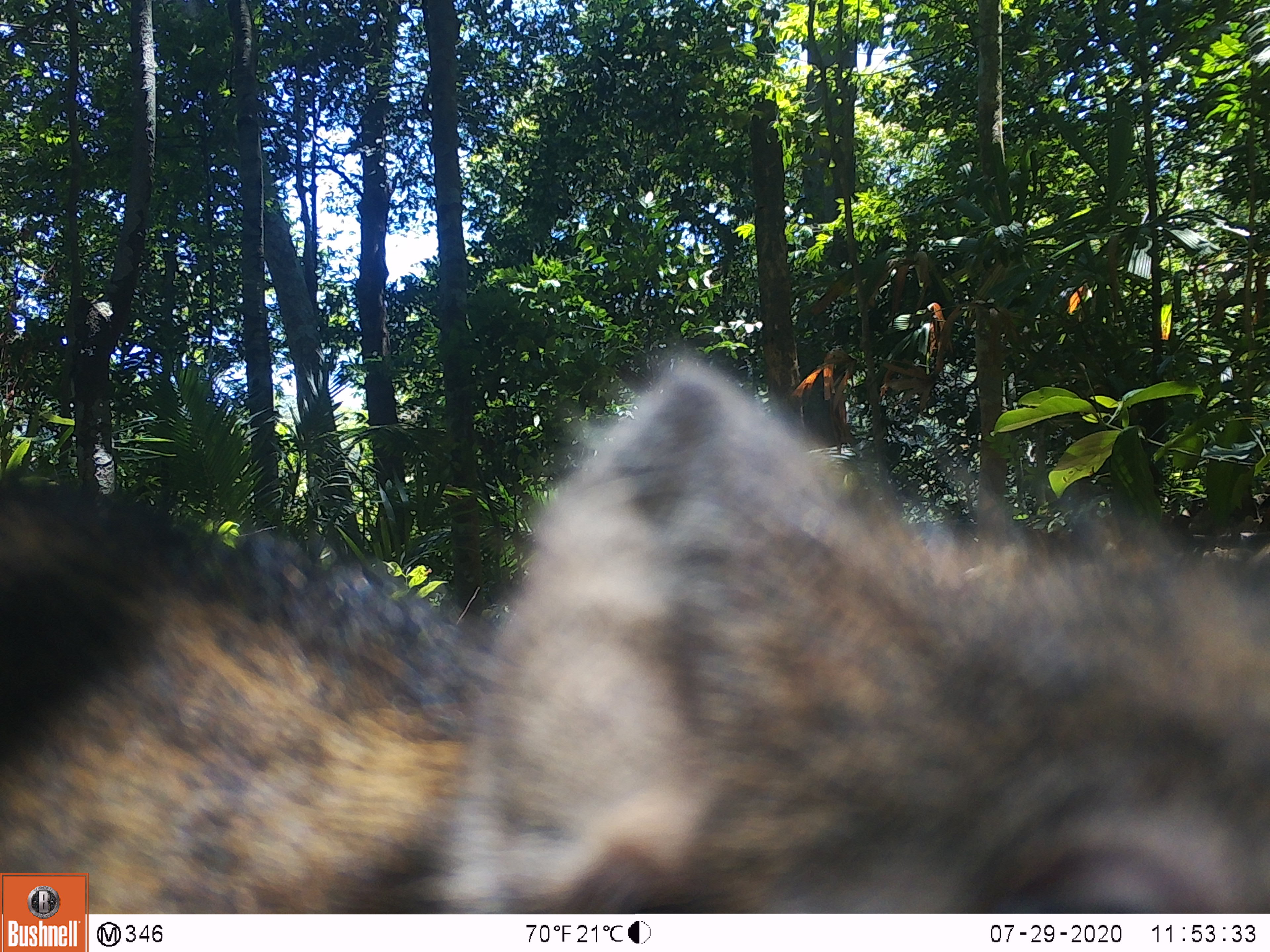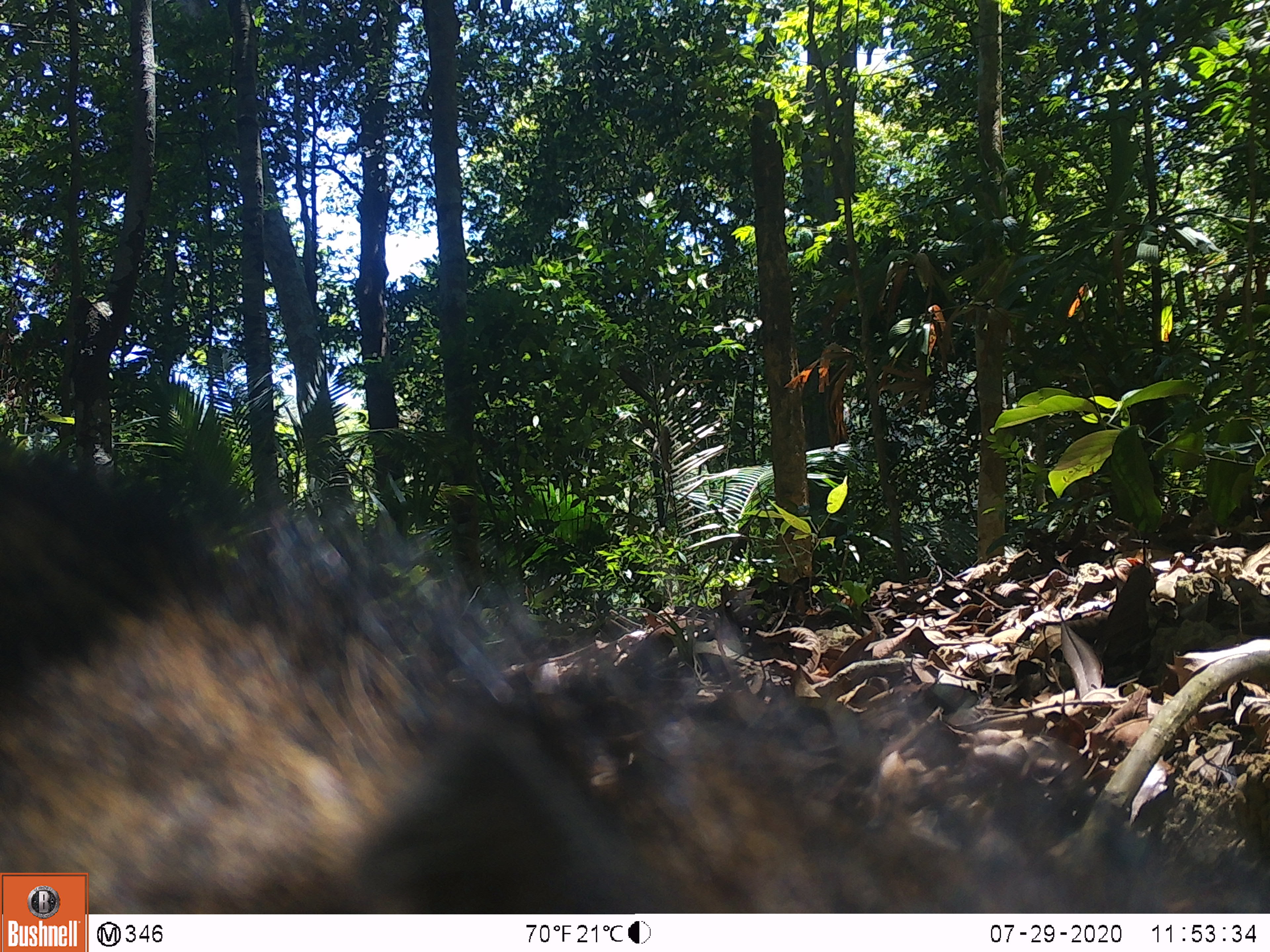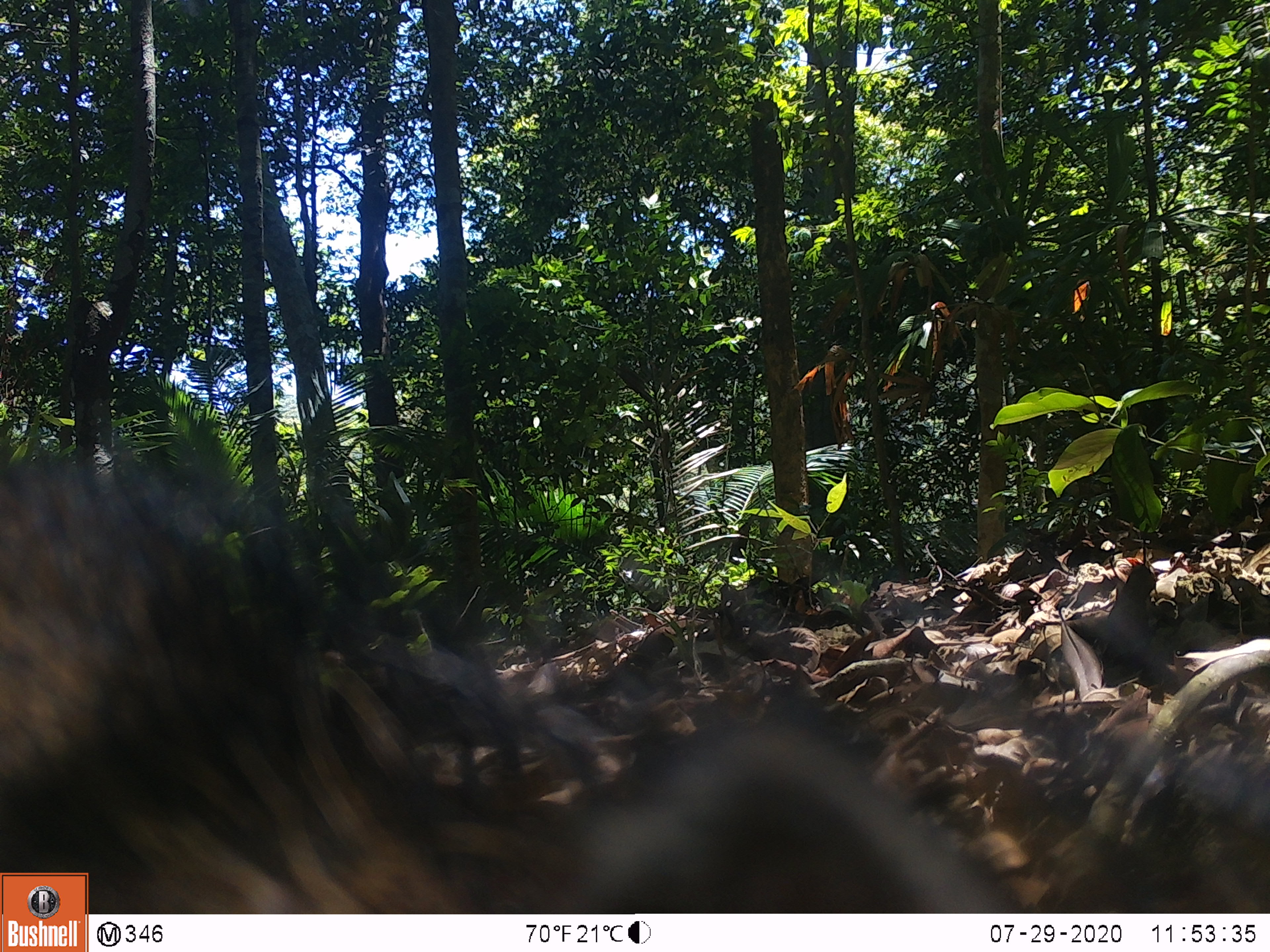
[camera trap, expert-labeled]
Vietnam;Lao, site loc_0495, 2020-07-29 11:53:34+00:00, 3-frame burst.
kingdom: Animalia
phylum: Chordata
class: Mammalia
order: Artiodactyla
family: Suidae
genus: Sus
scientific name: Sus scrofa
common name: eurasian wild pig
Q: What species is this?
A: Eurasian wild pig (Sus scrofa).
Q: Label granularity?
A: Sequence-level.